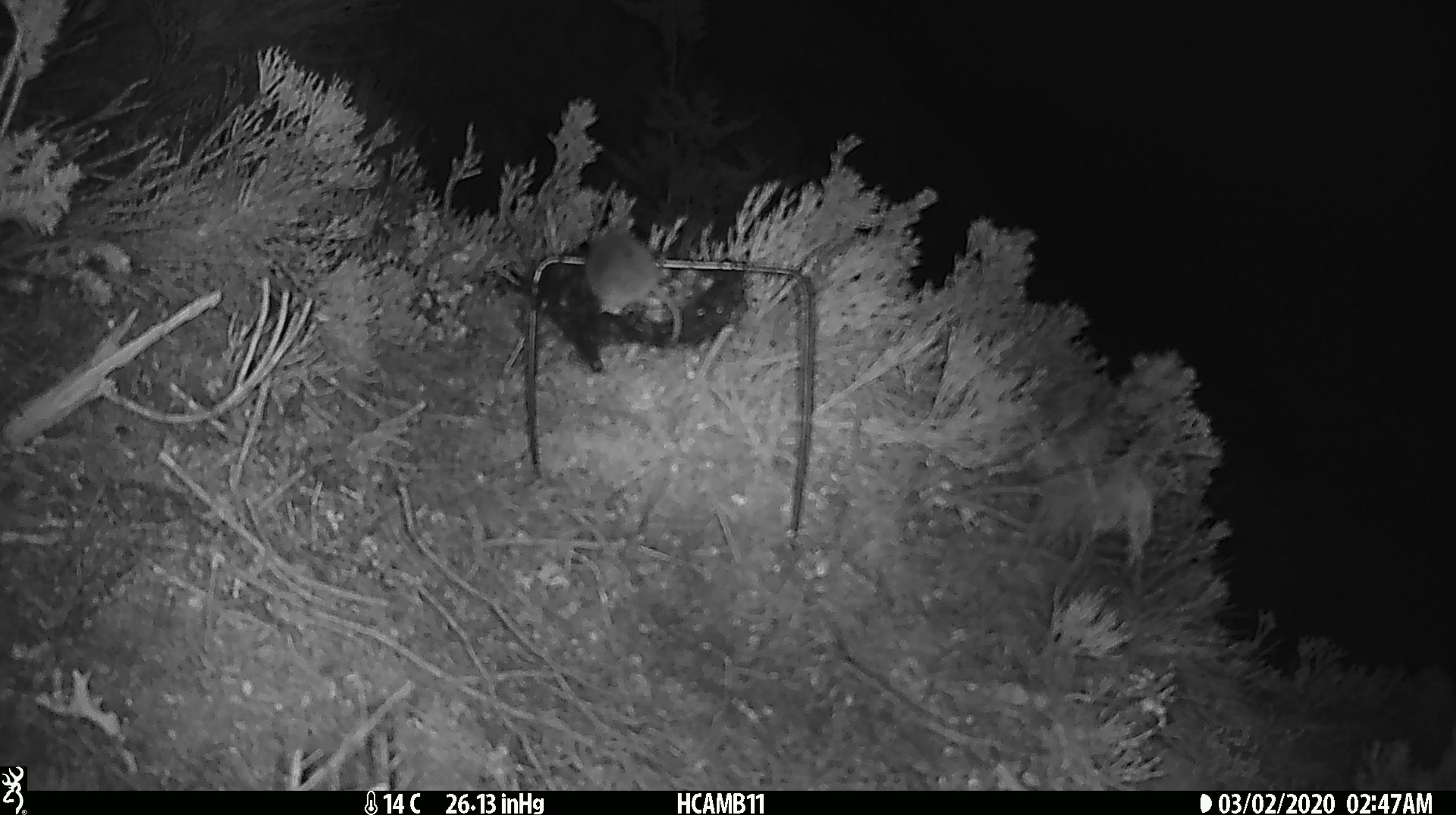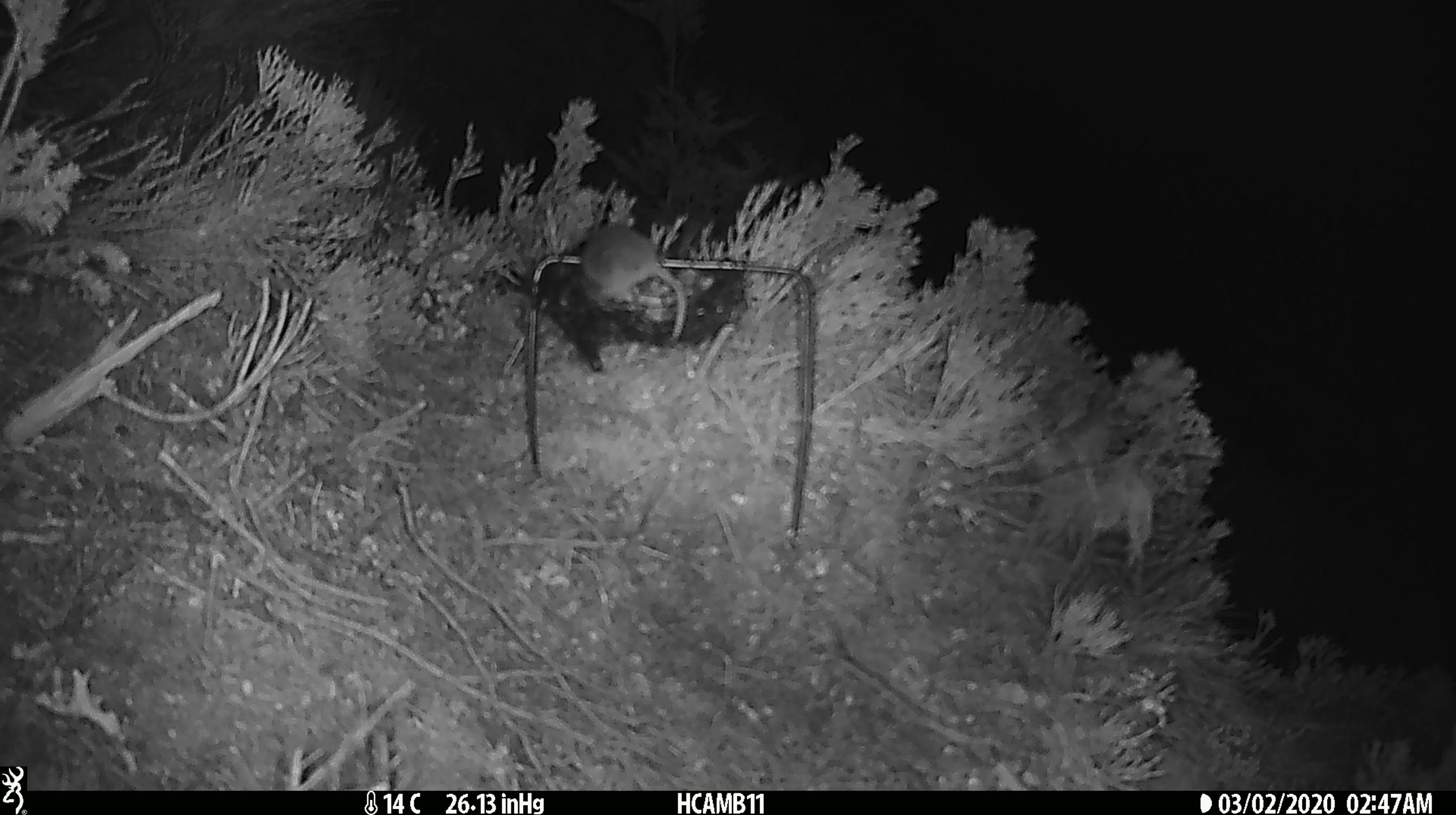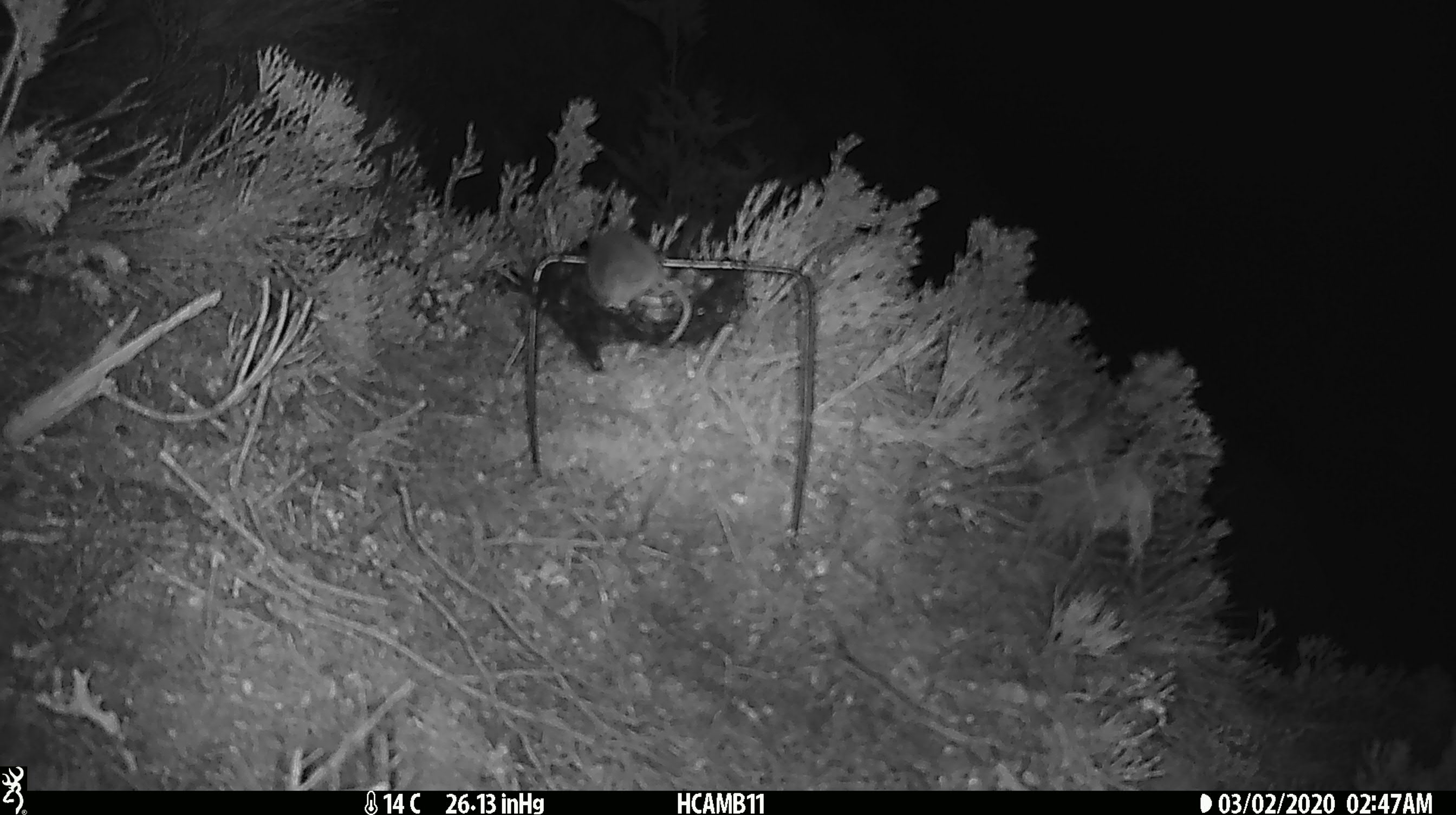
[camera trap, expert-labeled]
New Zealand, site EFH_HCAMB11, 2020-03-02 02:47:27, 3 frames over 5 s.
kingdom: Animalia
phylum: Chordata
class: Mammalia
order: Rodentia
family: Muridae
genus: Mus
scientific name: Mus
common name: mouse